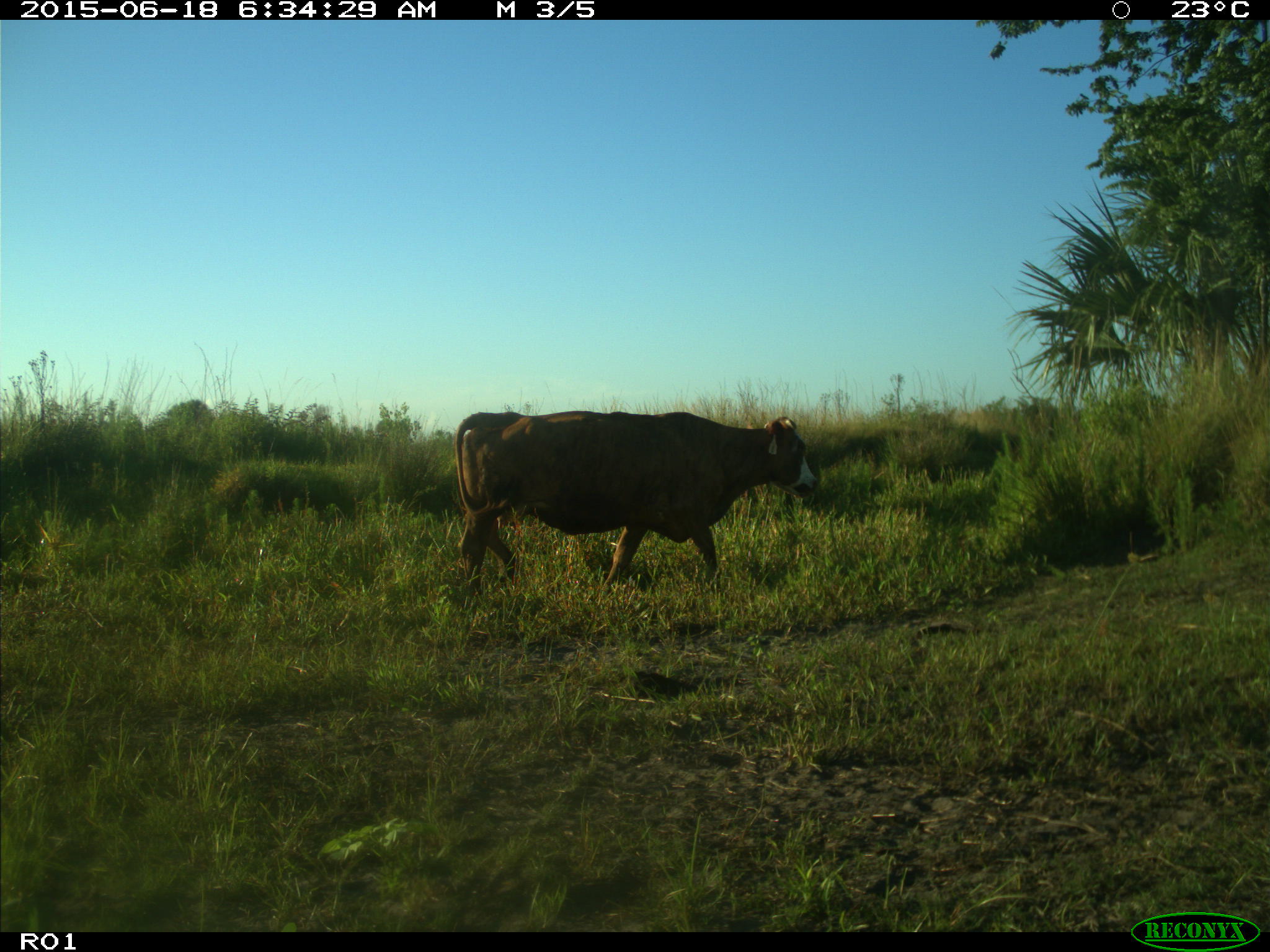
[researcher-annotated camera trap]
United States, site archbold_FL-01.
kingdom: Animalia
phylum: Chordata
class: Mammalia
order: Artiodactyla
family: Bovidae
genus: Bos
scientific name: Bos taurus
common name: domestic cow